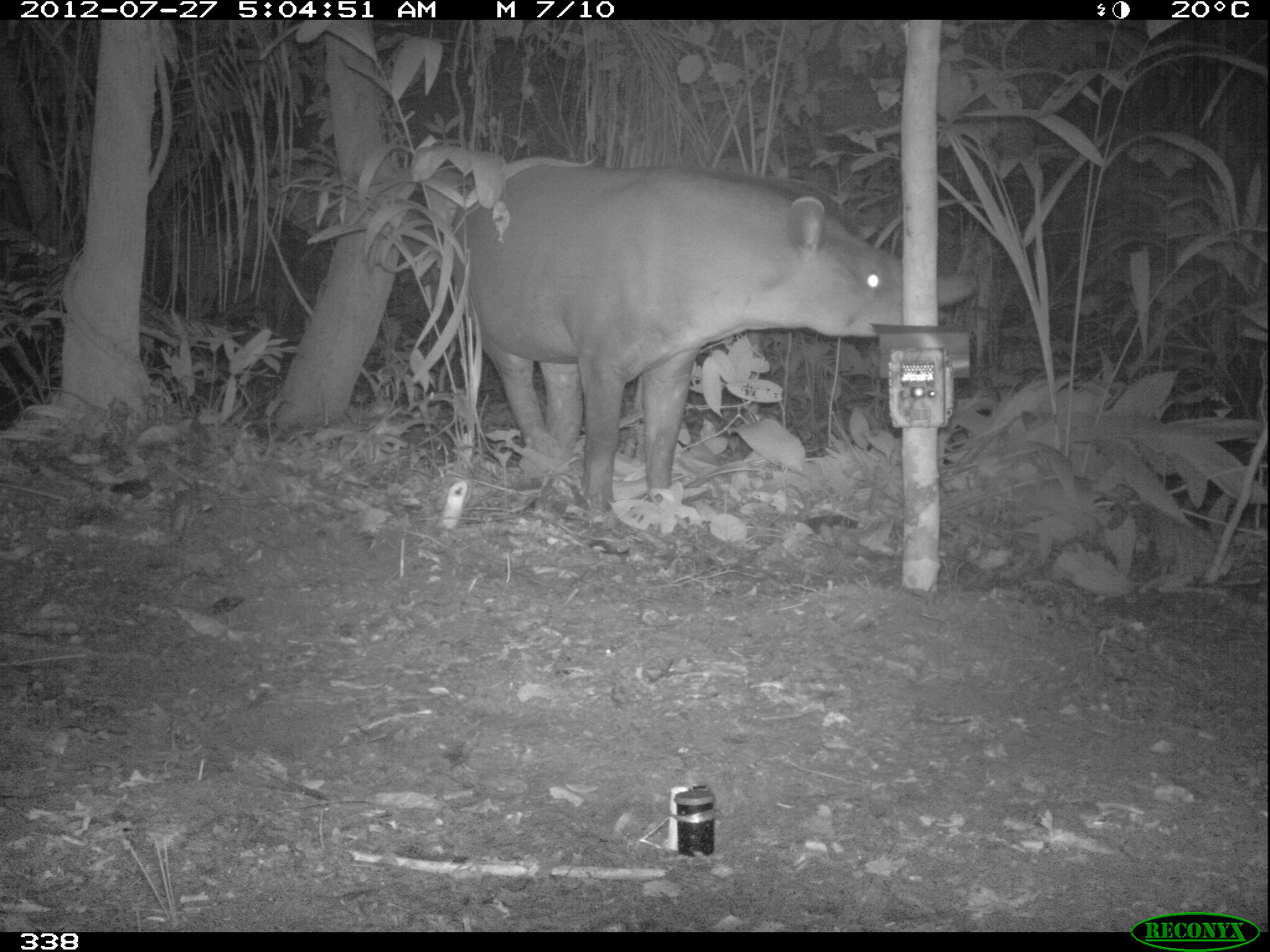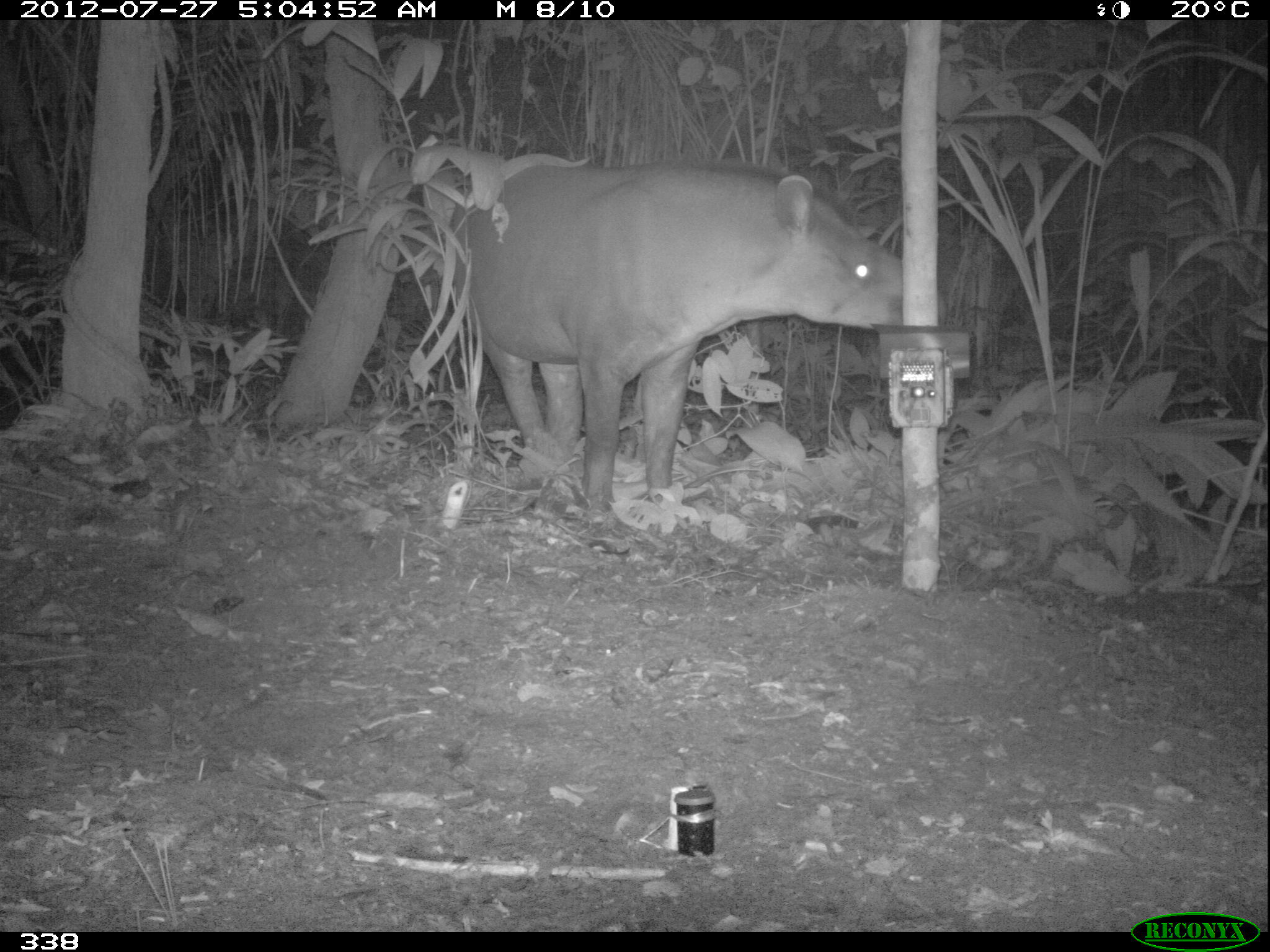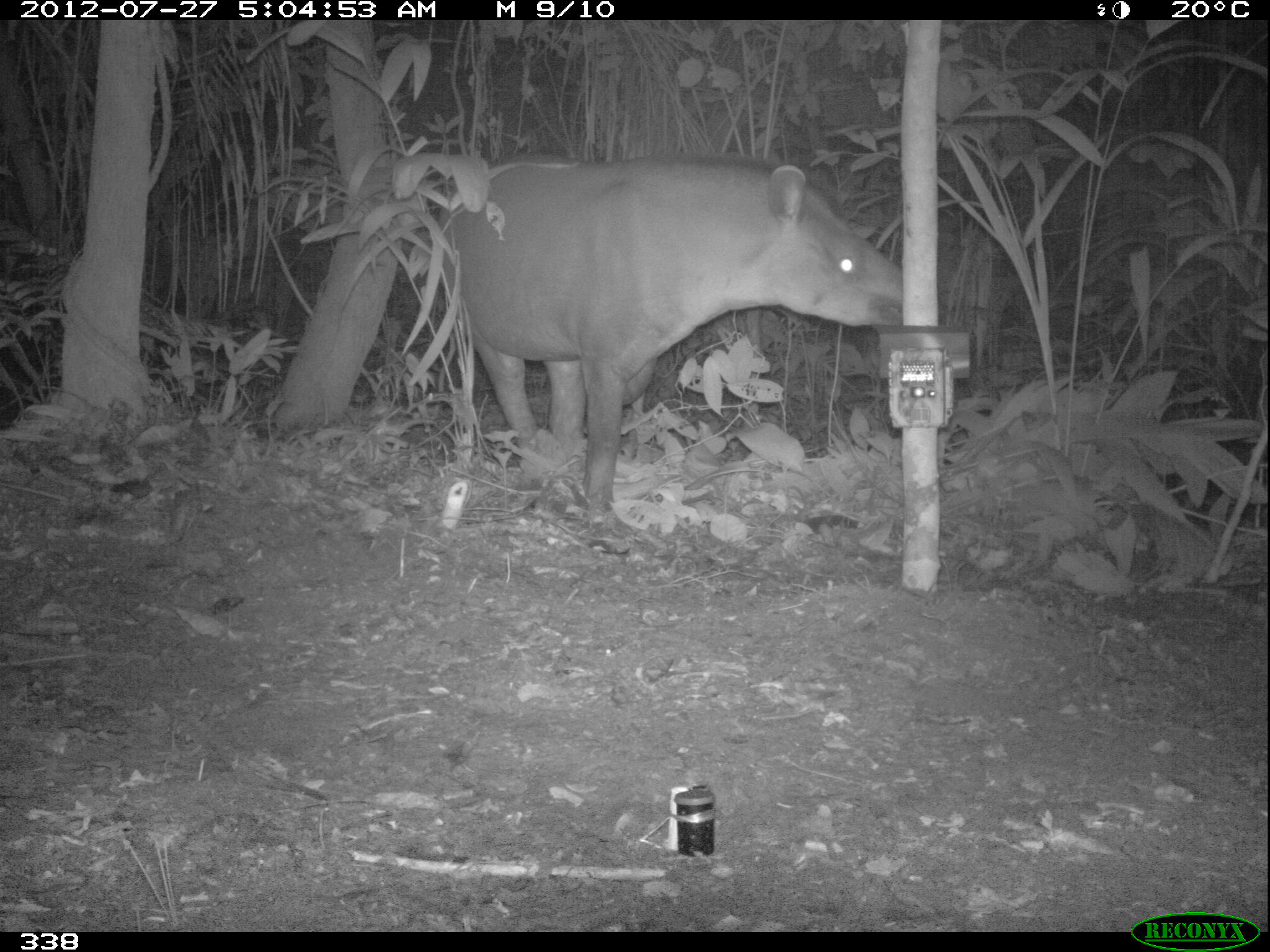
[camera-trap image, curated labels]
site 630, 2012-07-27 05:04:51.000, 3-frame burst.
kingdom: Animalia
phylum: Chordata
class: Mammalia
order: Perissodactyla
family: Tapiridae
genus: Tapirus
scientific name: Tapirus terrestris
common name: south american tapir